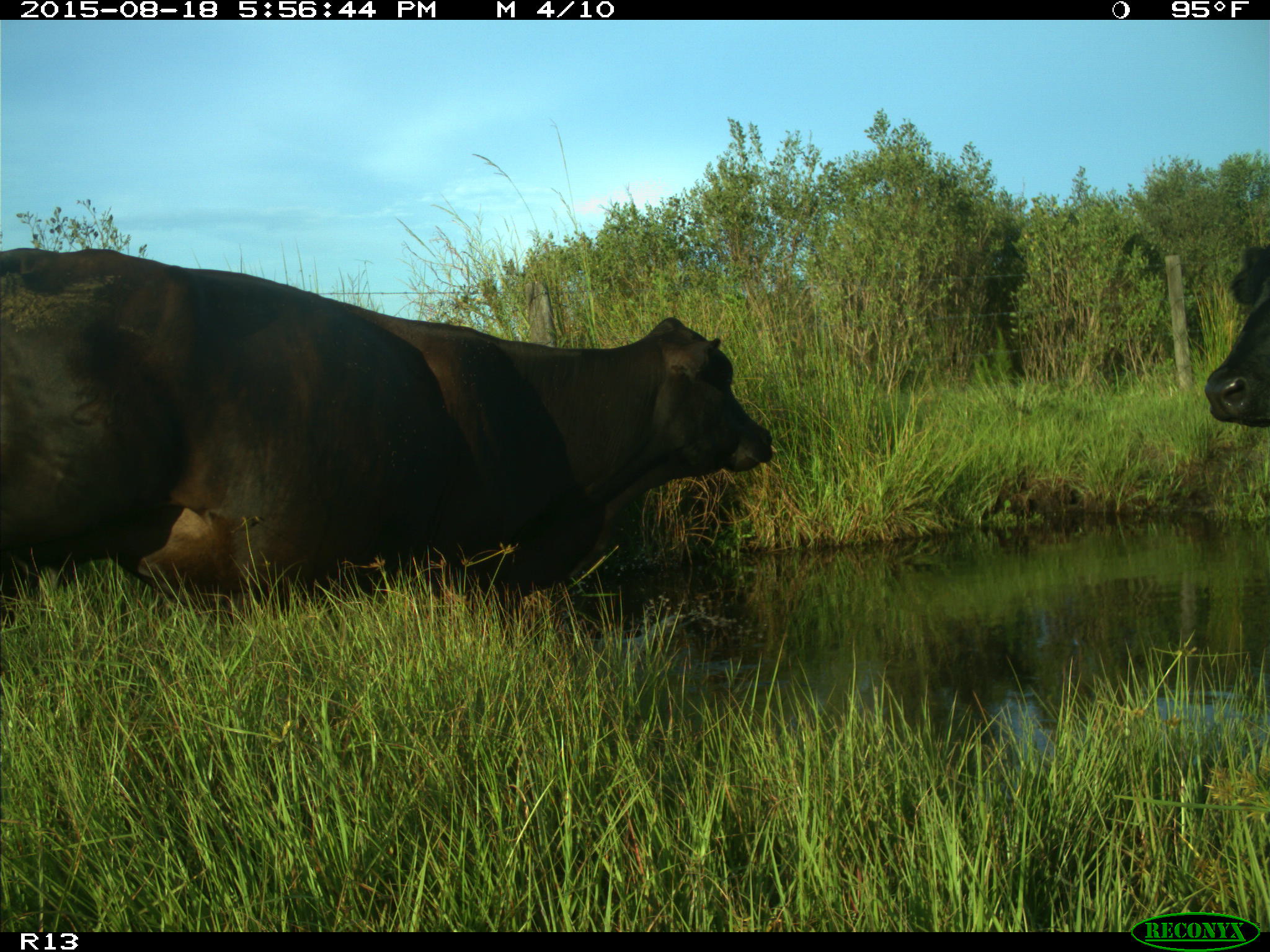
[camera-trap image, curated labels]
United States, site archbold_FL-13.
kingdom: Animalia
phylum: Chordata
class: Mammalia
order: Artiodactyla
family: Bovidae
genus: Bos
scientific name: Bos taurus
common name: domestic cow